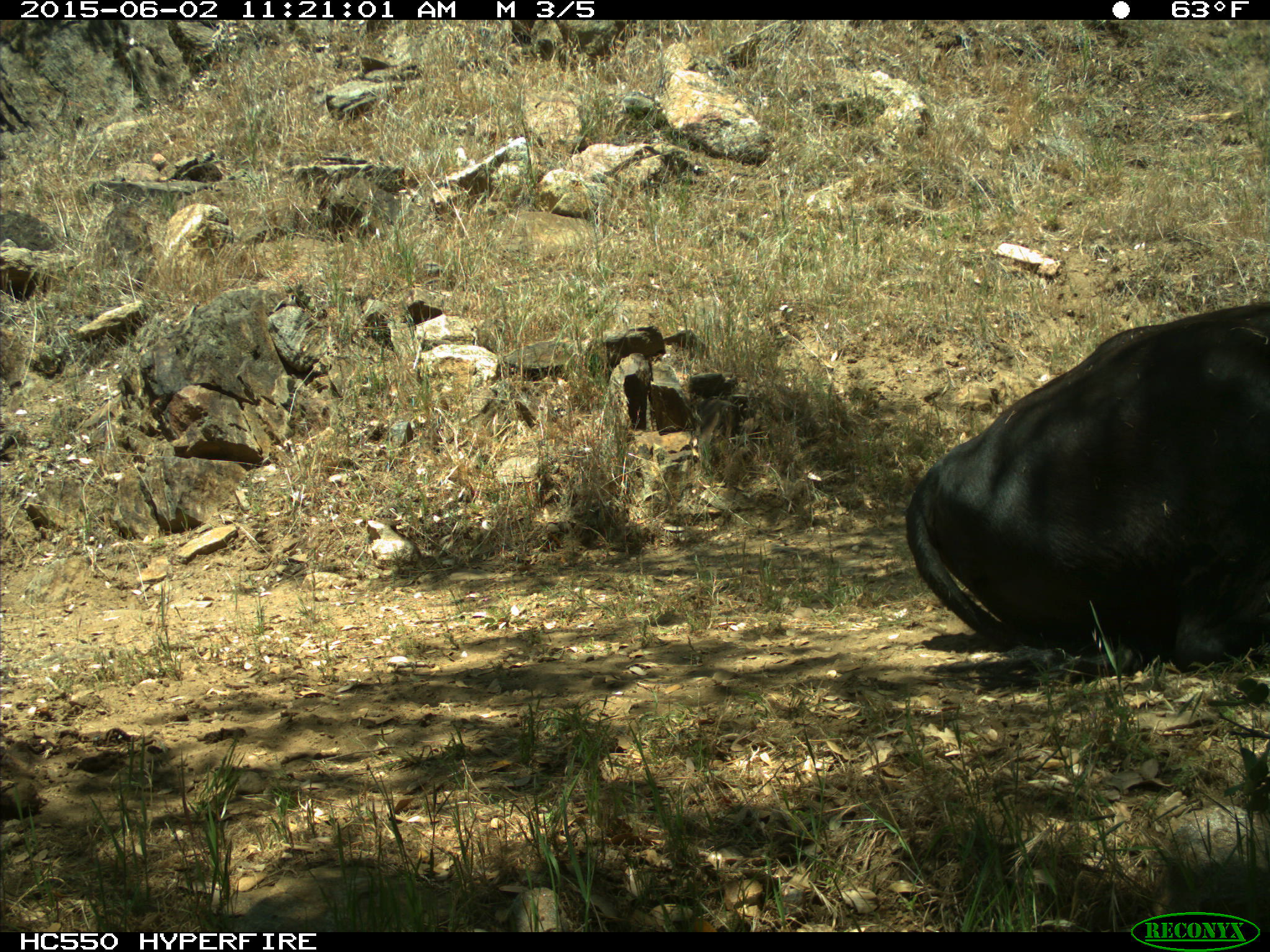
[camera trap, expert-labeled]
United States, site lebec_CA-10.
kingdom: Animalia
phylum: Chordata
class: Mammalia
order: Artiodactyla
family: Bovidae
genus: Bos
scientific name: Bos taurus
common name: domestic cow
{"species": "Bos taurus (domestic cow)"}